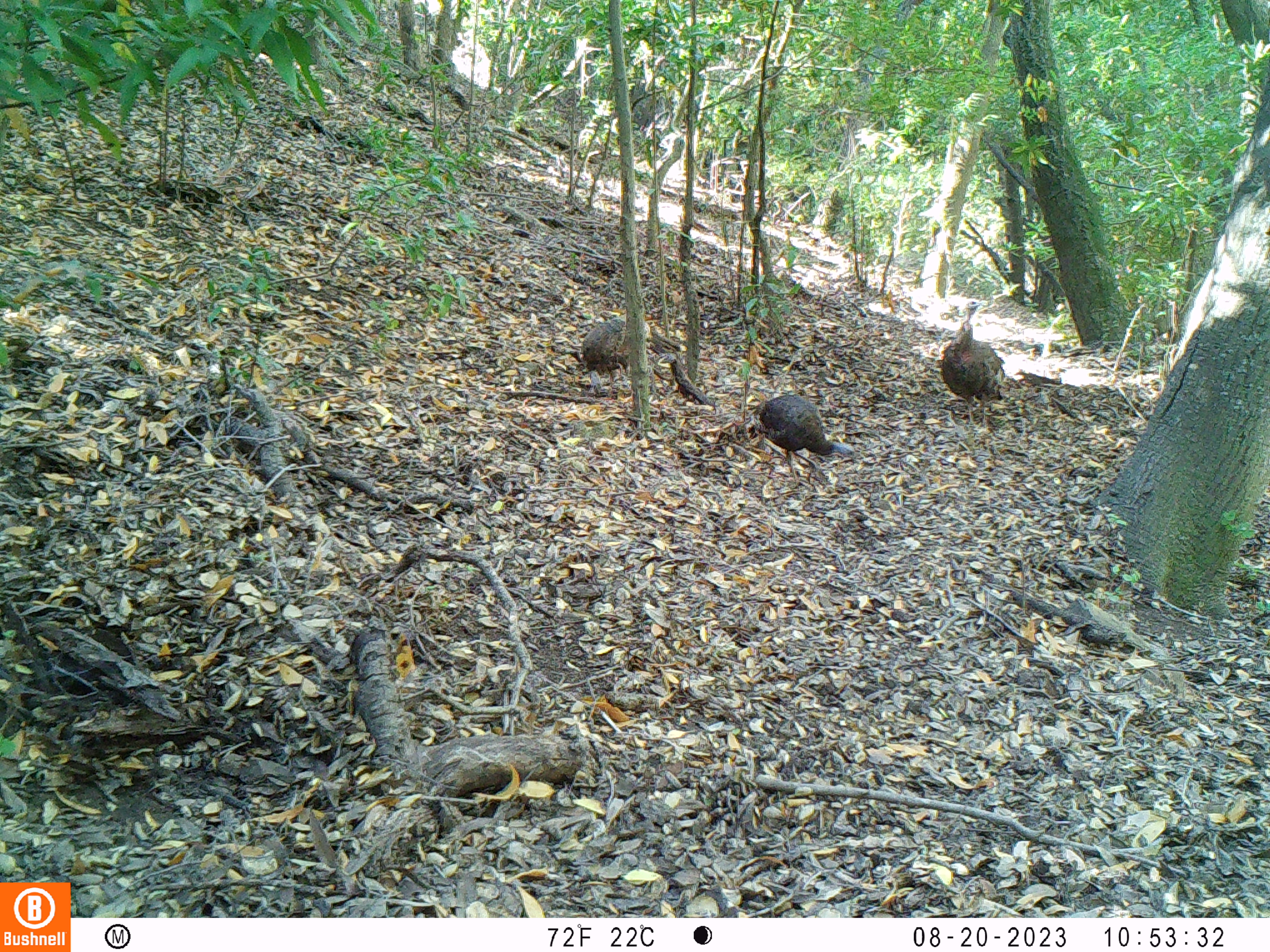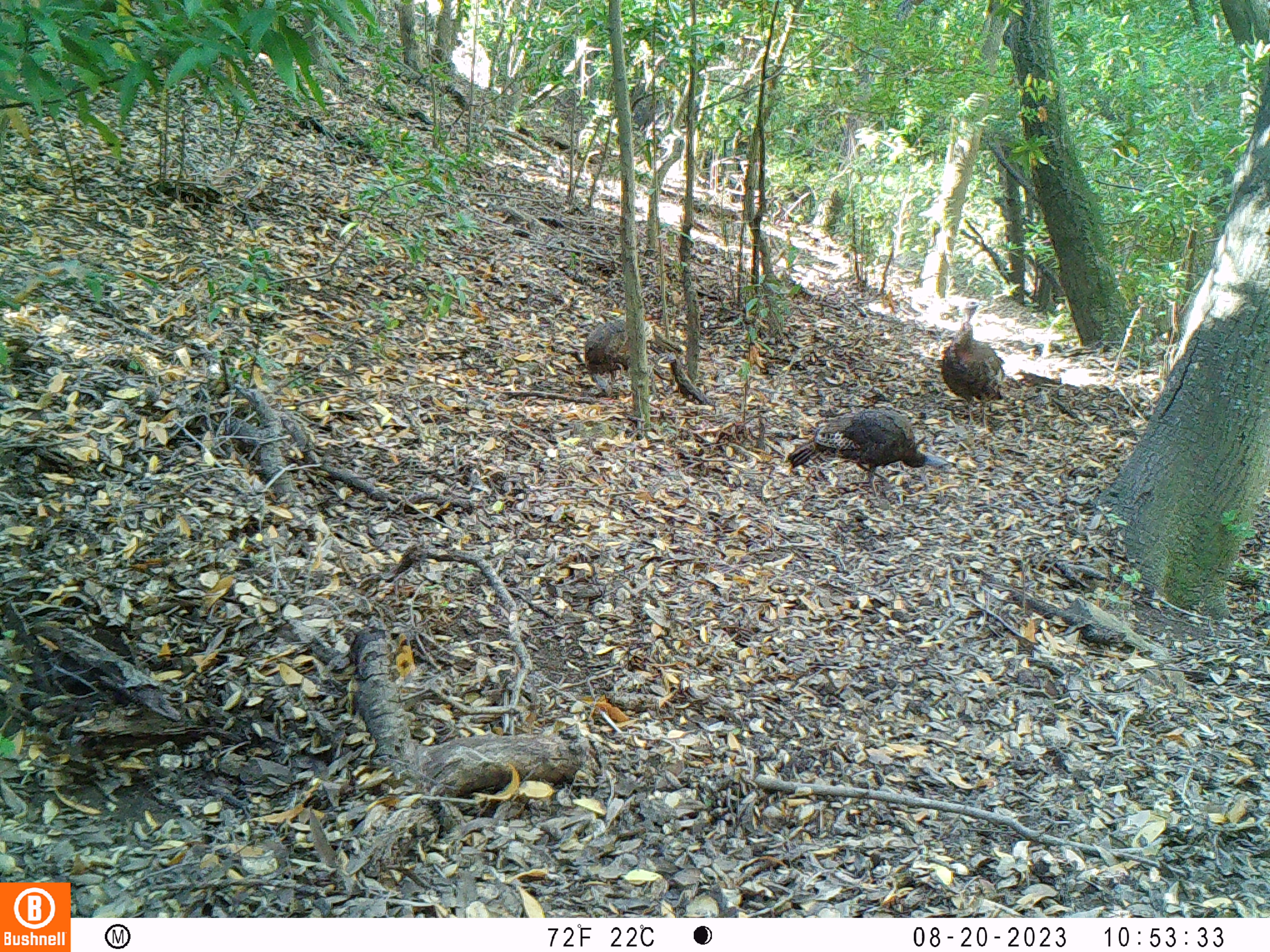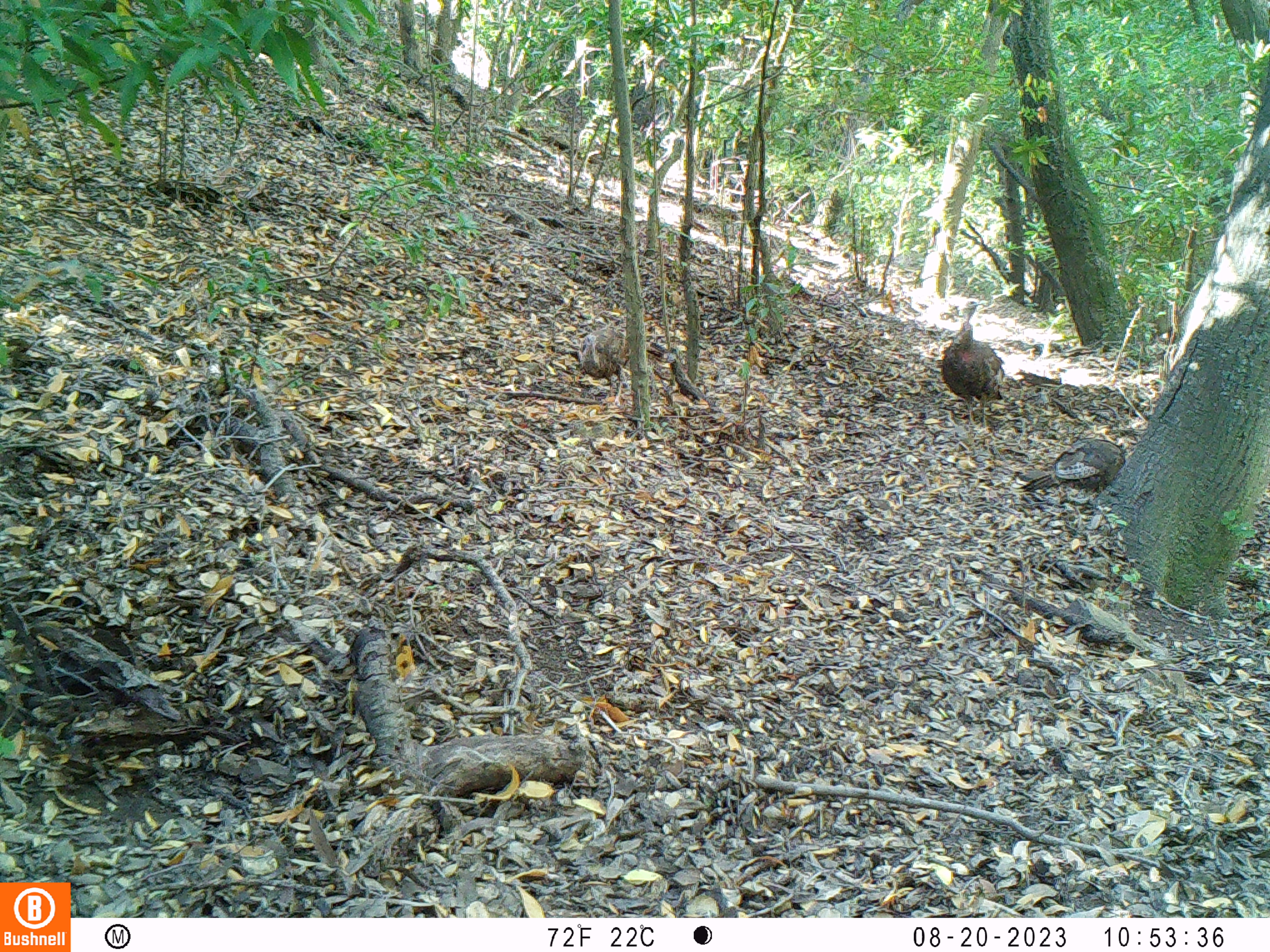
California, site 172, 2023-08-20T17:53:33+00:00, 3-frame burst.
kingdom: Animalia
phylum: Chordata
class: Aves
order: Galliformes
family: Phasianidae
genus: Meleagris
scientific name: Meleagris gallopavo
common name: turkey